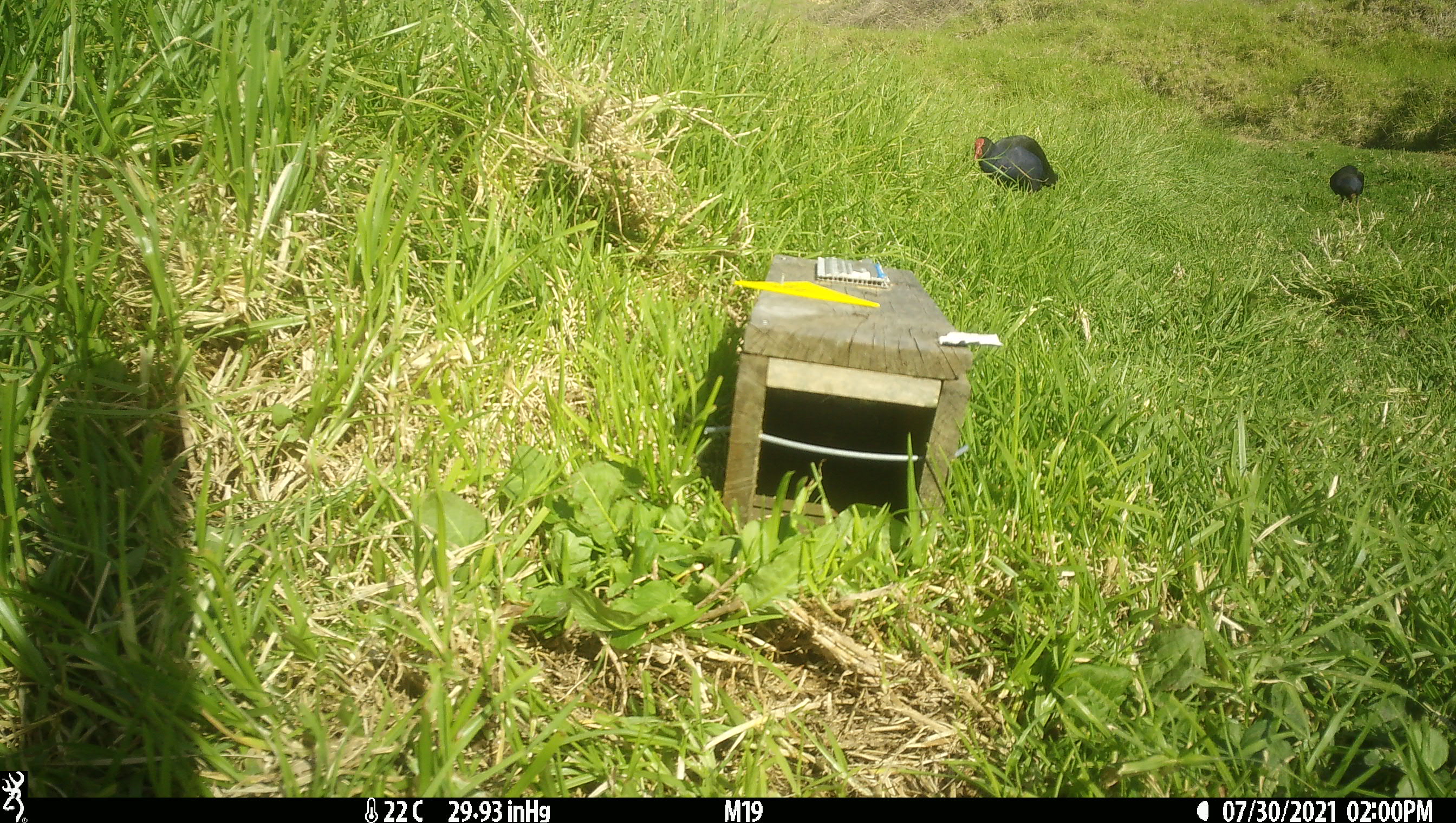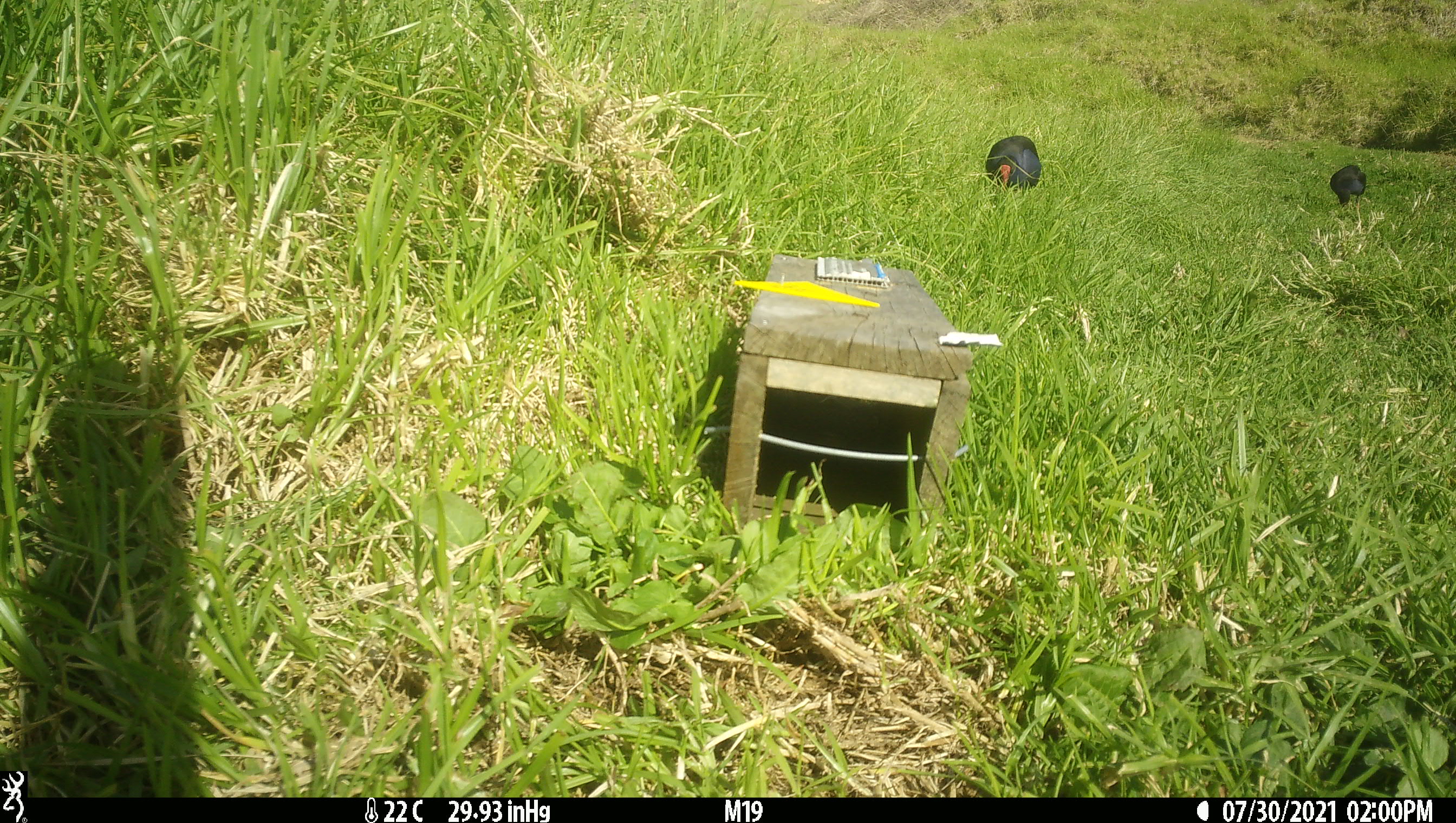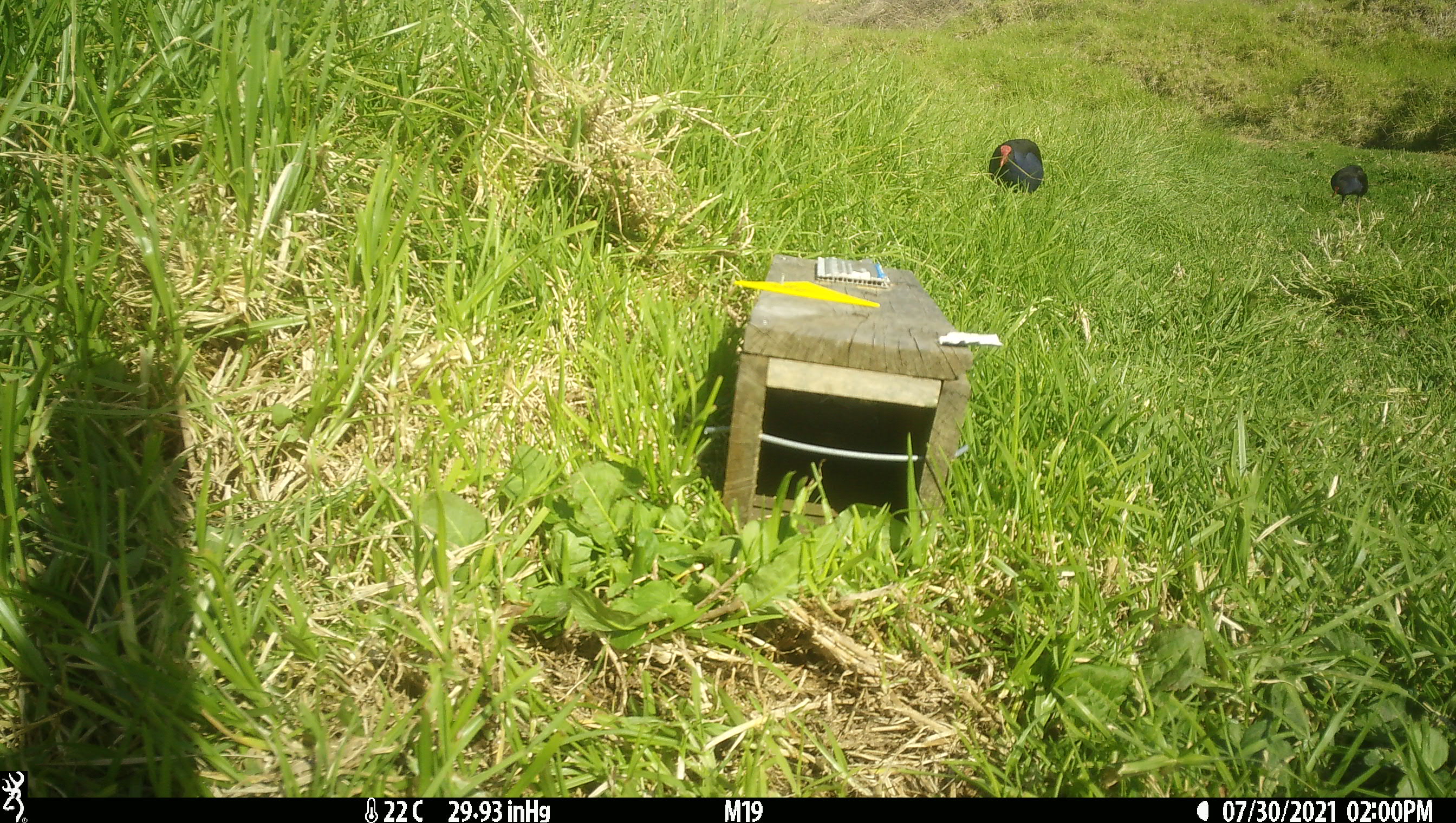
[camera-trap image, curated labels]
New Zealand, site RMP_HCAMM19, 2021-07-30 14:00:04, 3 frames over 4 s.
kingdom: Animalia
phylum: Chordata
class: Aves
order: Gruiformes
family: Rallidae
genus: Porphyrio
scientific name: Porphyrio melanotus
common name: australasian swamphen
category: pukeko